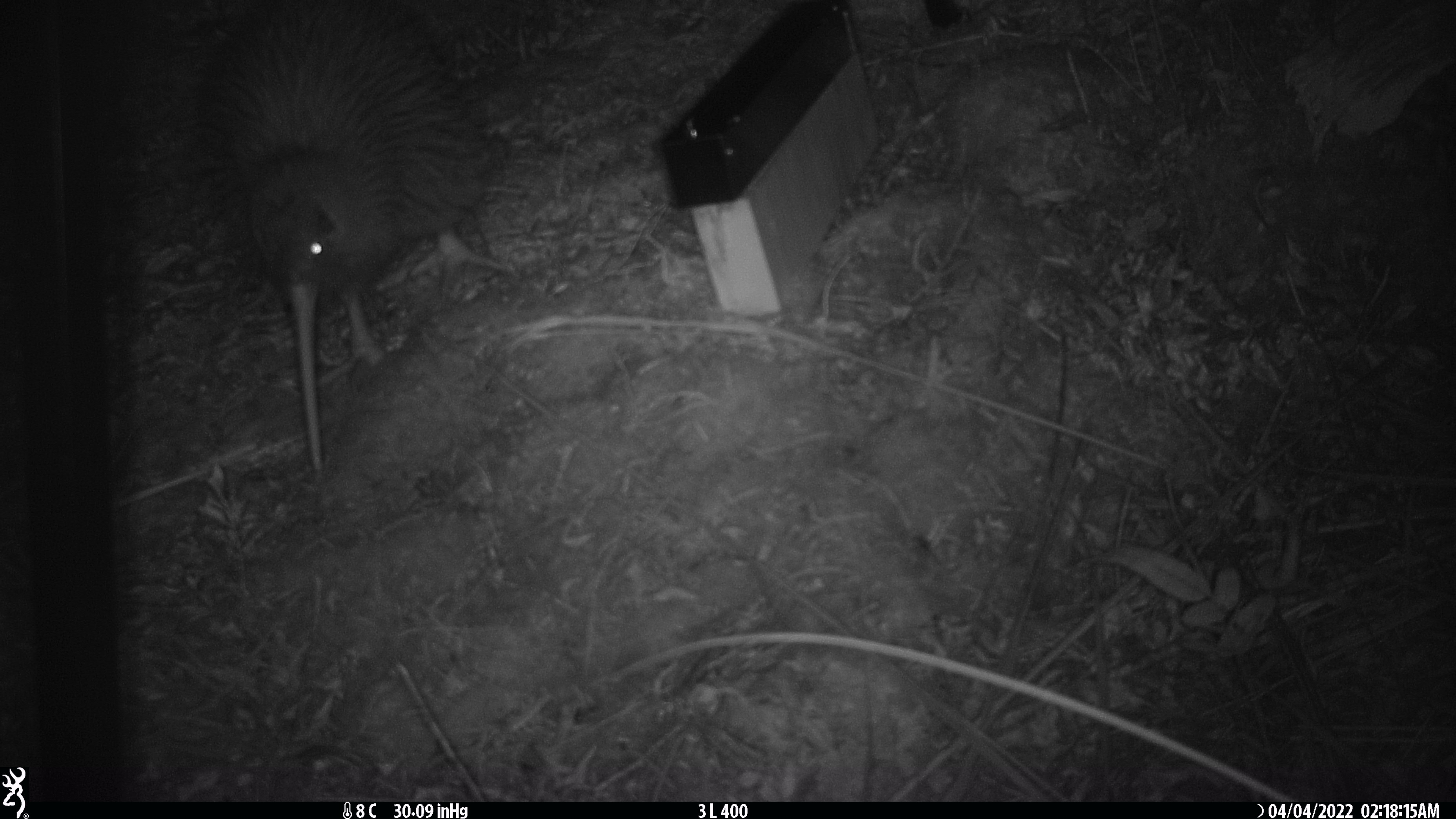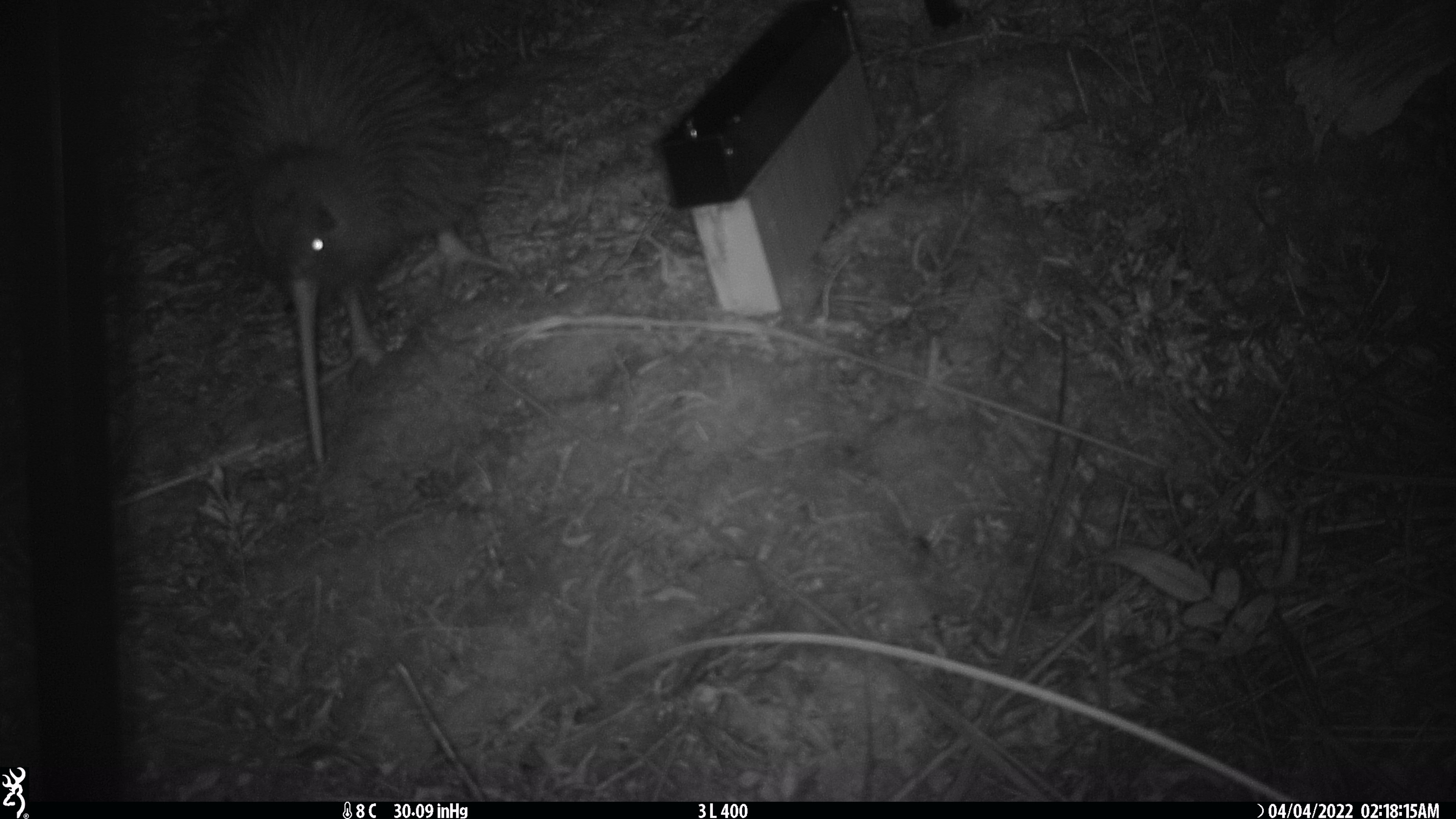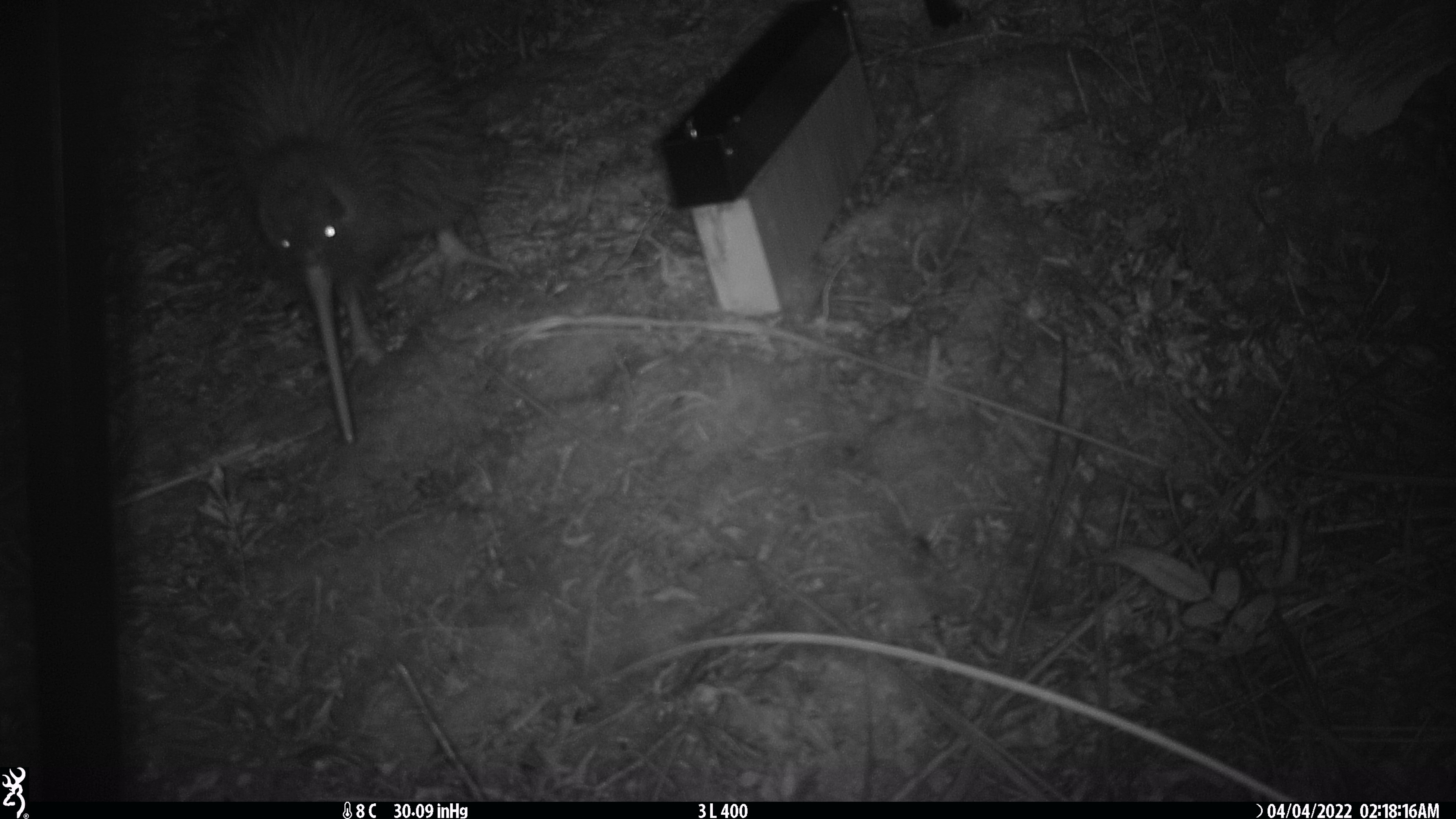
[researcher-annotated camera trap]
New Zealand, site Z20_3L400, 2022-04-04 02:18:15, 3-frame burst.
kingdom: Animalia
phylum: Chordata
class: Aves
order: Apterygiformes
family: Apterygidae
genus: Apteryx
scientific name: Apteryx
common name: kiwi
Kiwi (Apteryx).